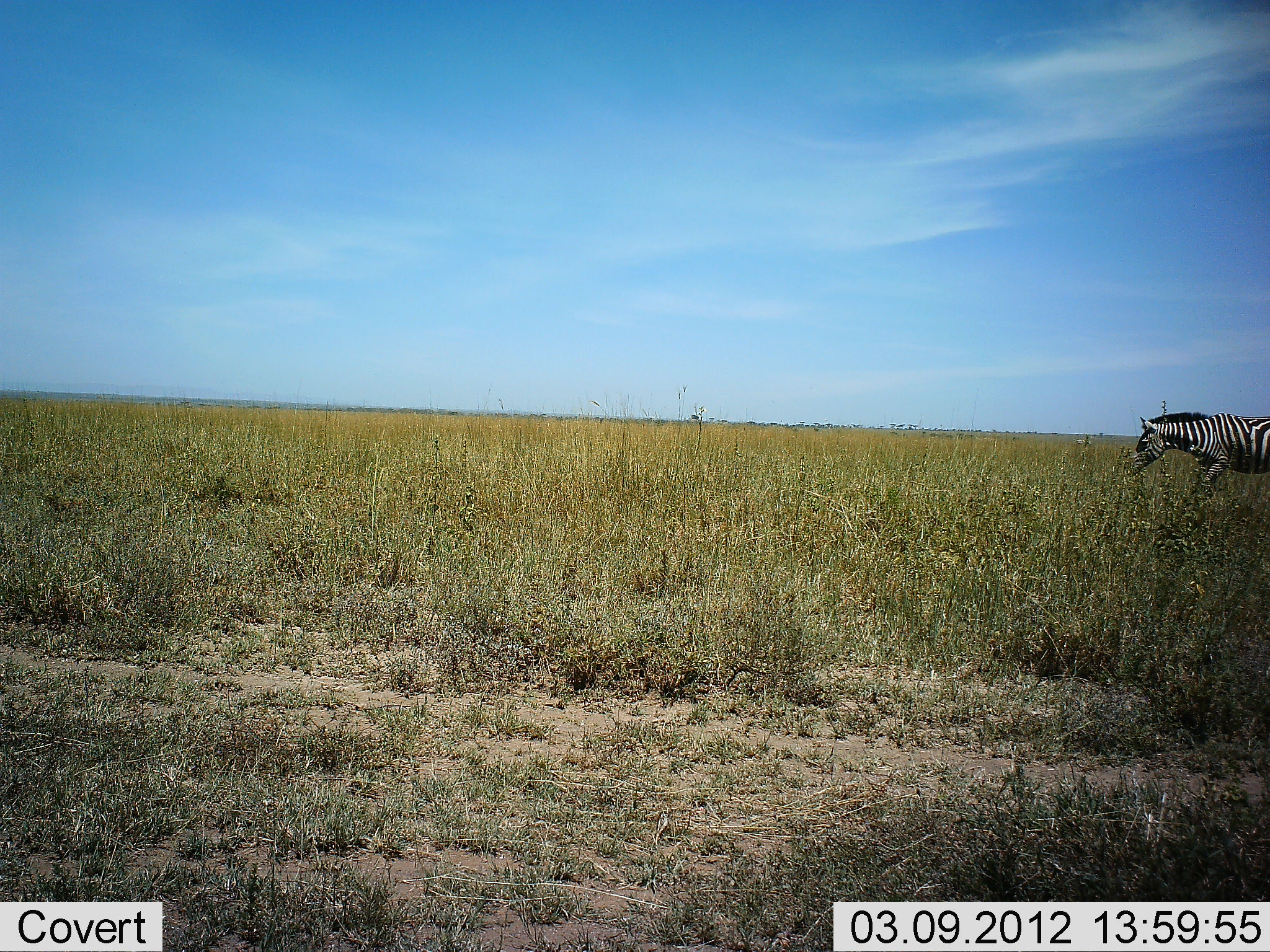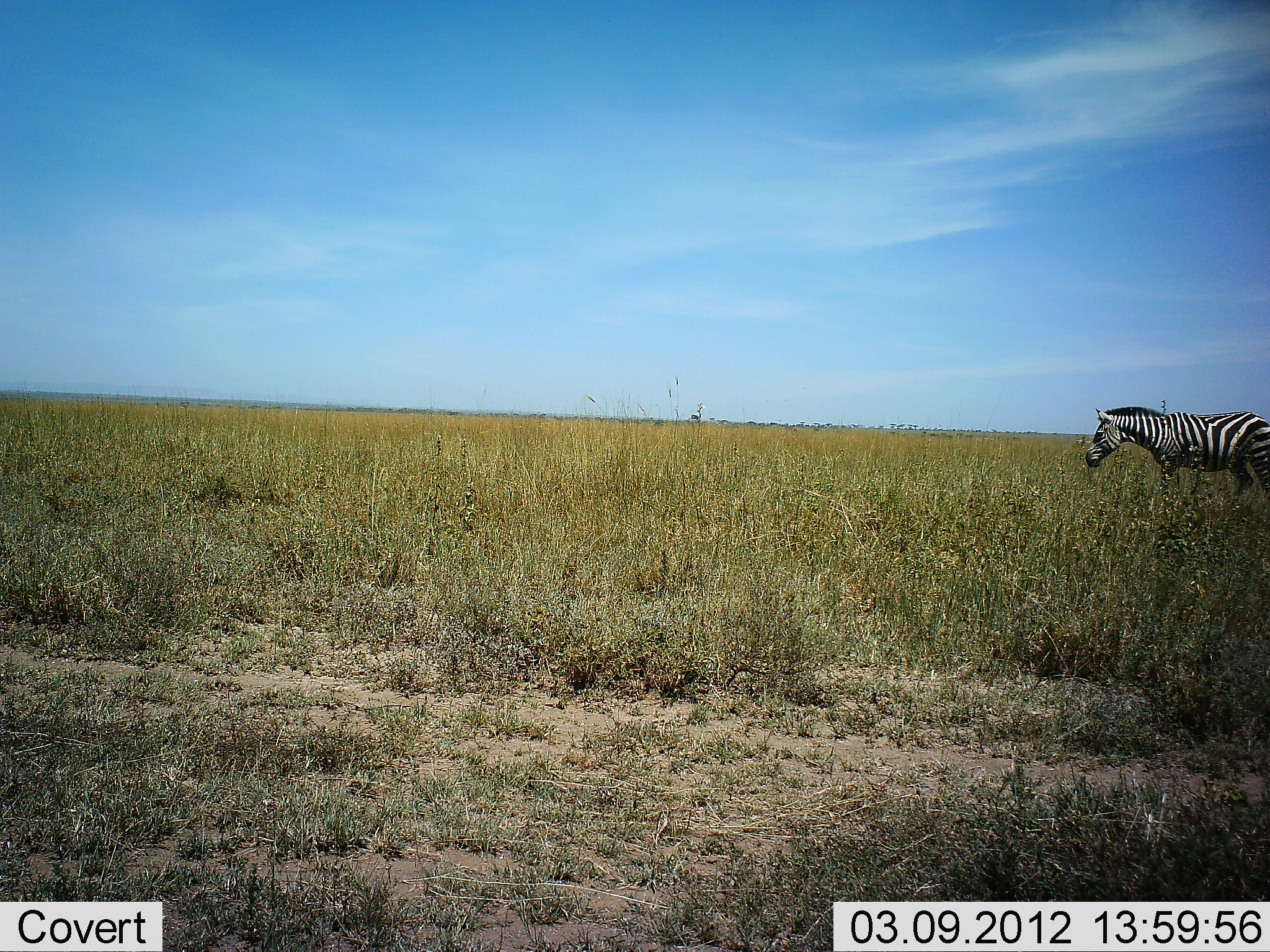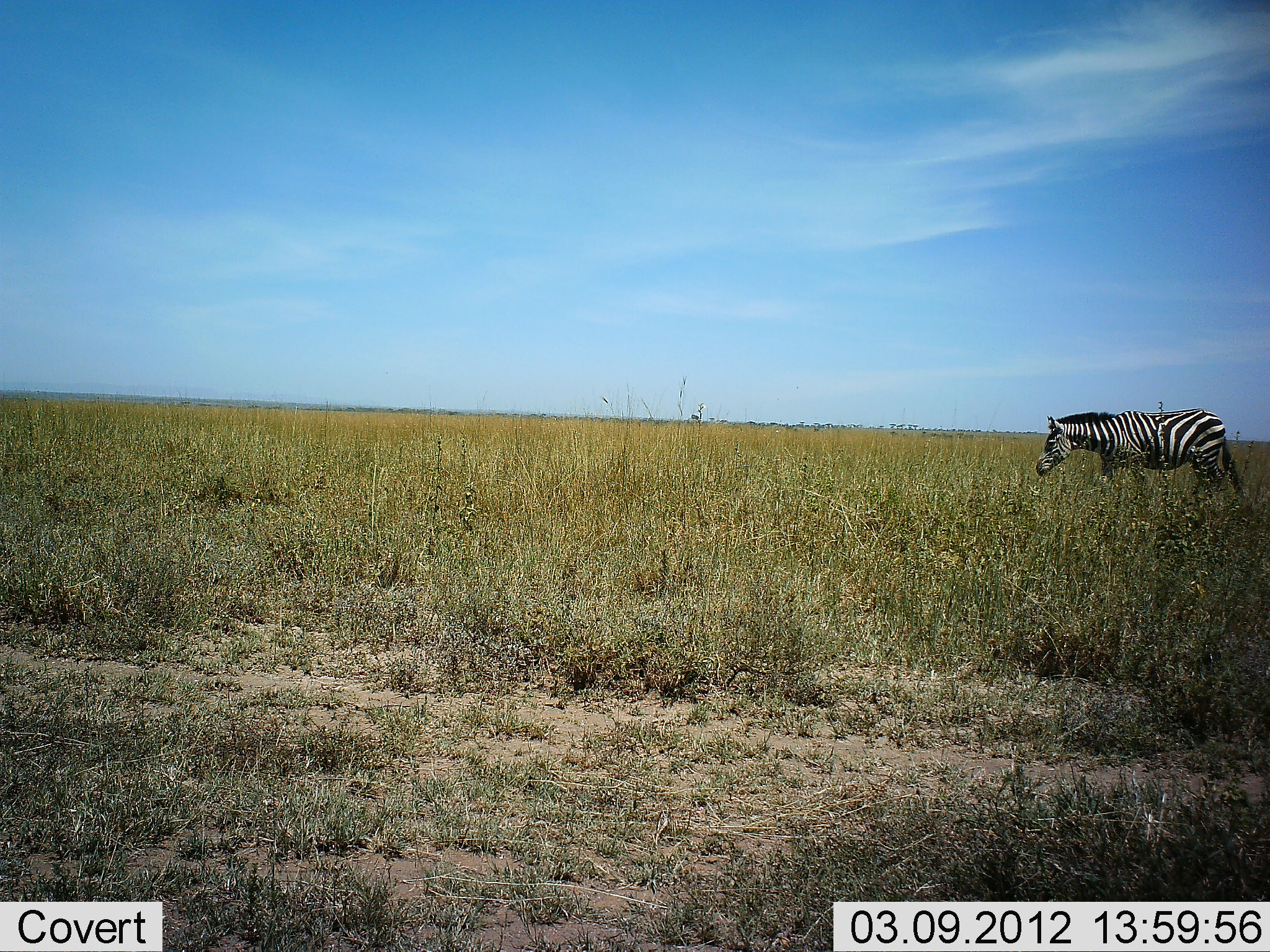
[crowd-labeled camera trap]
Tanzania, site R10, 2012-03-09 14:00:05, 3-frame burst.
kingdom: Animalia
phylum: Chordata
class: Mammalia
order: Perissodactyla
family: Equidae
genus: Equus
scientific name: Equus quagga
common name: plains zebra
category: zebra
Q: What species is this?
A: Zebra (plains zebra) (Equus quagga).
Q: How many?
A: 1.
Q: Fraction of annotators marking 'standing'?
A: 14%.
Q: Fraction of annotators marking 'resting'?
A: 0%.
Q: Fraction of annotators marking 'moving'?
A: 93%.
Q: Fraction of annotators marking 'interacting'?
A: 0%.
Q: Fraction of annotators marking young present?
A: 0%.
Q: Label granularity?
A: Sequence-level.